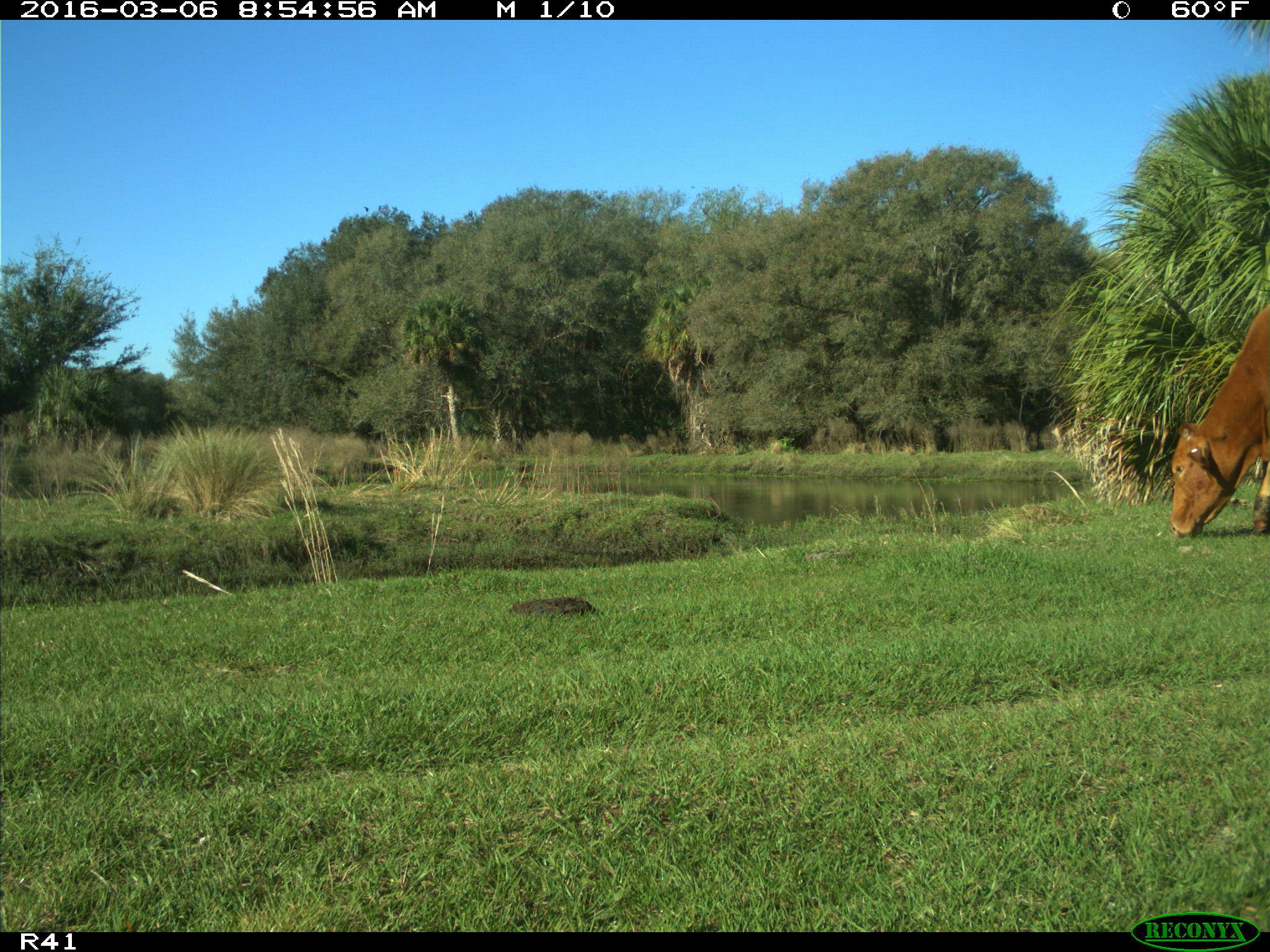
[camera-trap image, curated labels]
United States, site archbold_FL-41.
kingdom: Animalia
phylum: Chordata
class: Mammalia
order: Artiodactyla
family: Bovidae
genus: Bos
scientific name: Bos taurus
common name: domestic cow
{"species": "Bos taurus (domestic cow)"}